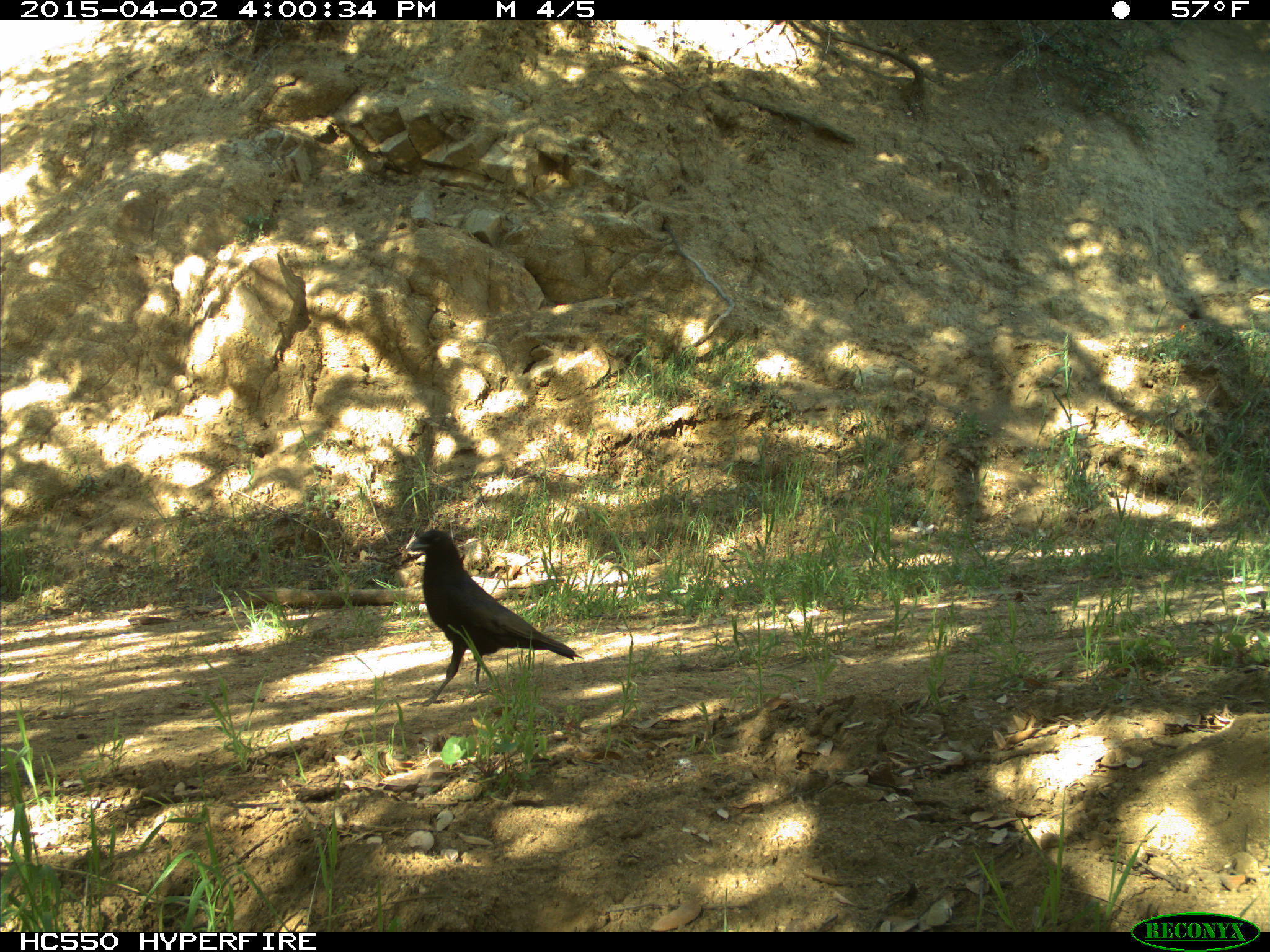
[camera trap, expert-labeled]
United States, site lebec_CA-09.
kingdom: Animalia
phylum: Chordata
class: Aves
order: Passeriformes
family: Corvidae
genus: Corvus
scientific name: Corvus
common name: crows and ravens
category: unidentified corvus